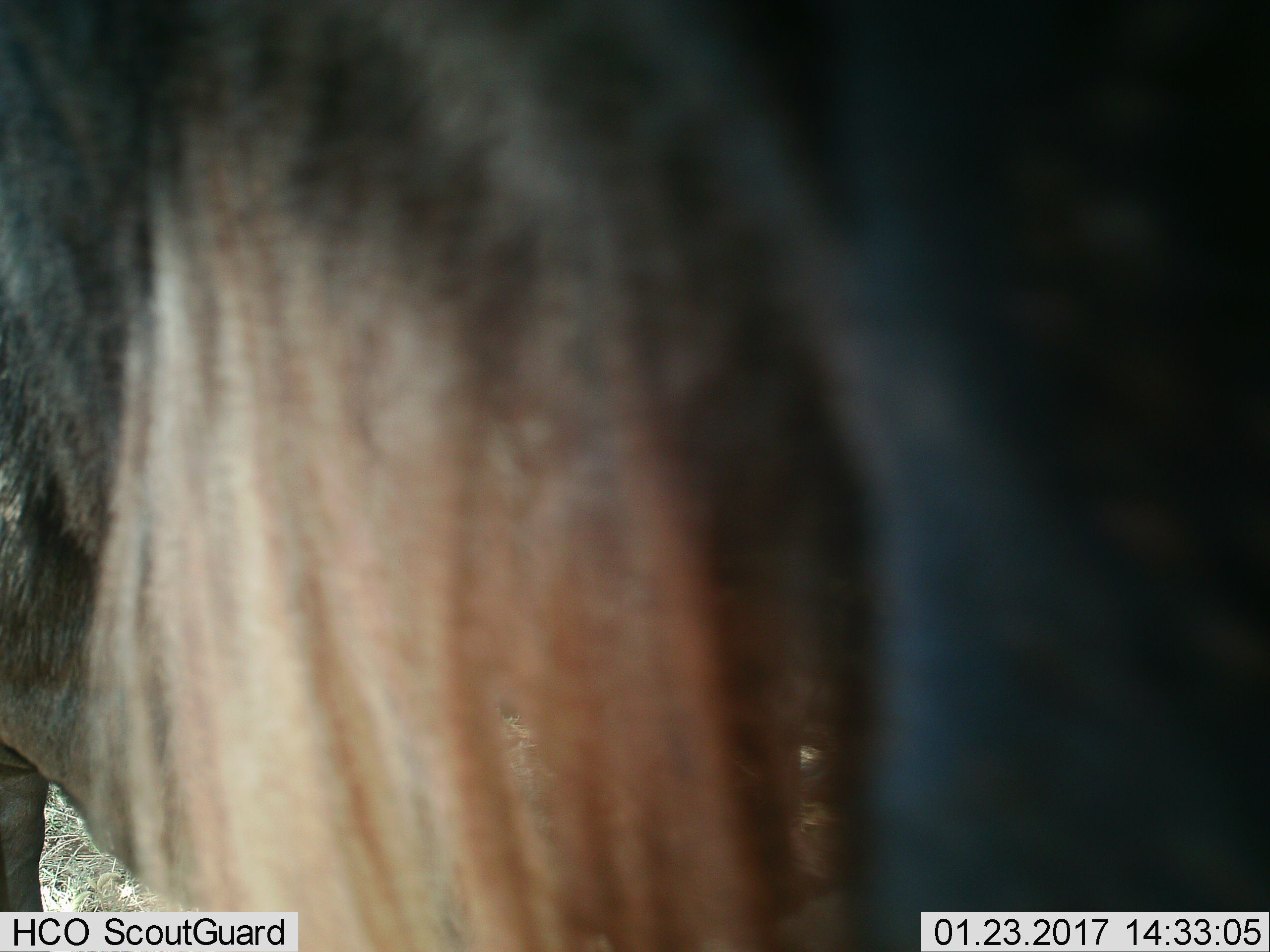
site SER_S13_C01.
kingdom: Animalia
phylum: Chordata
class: Mammalia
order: Artiodactyla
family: Bovidae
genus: Connochaetes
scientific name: Connochaetes taurinus taurinus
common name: blue wildebeest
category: wildebeestblue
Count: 1.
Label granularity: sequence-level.